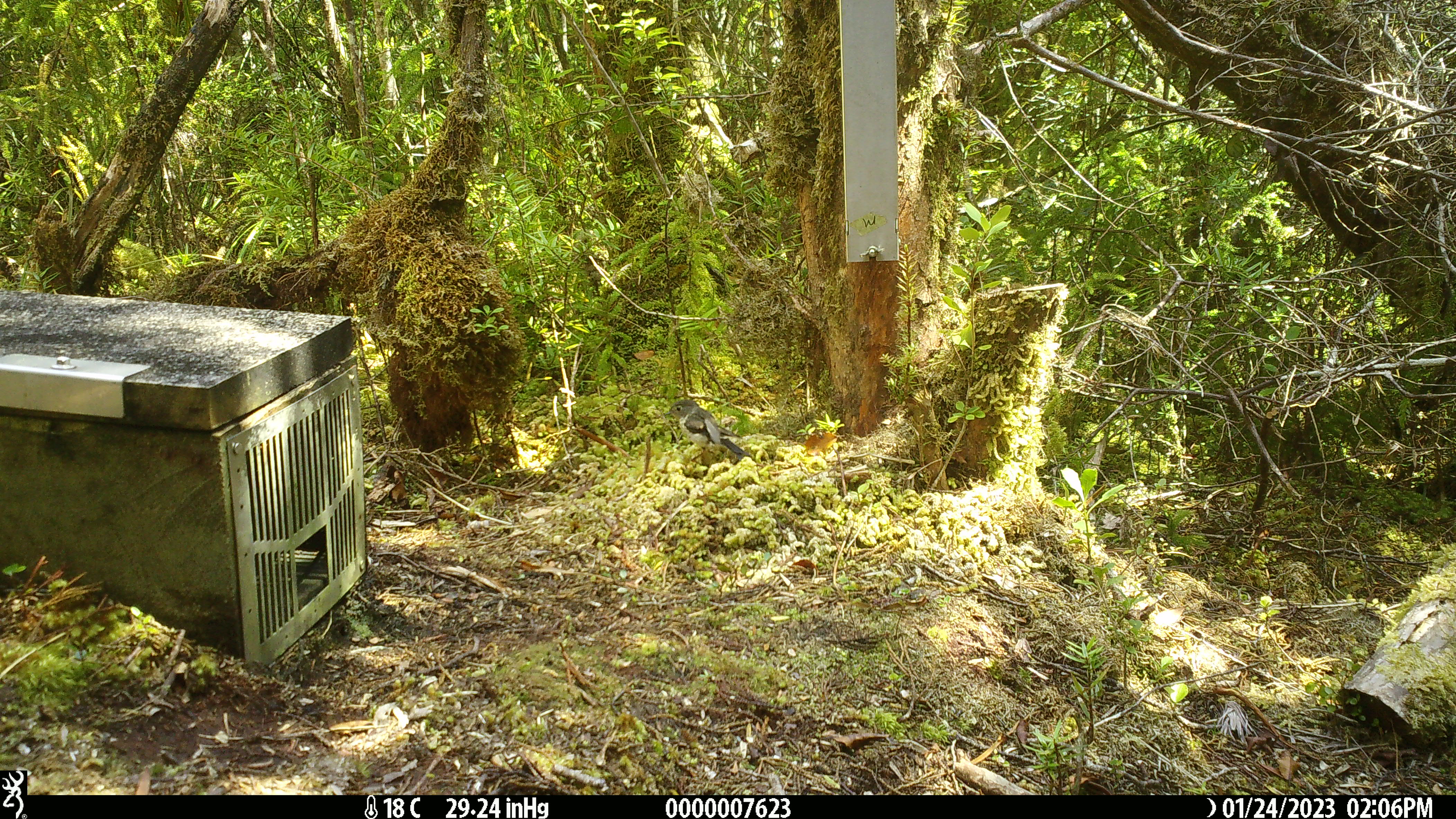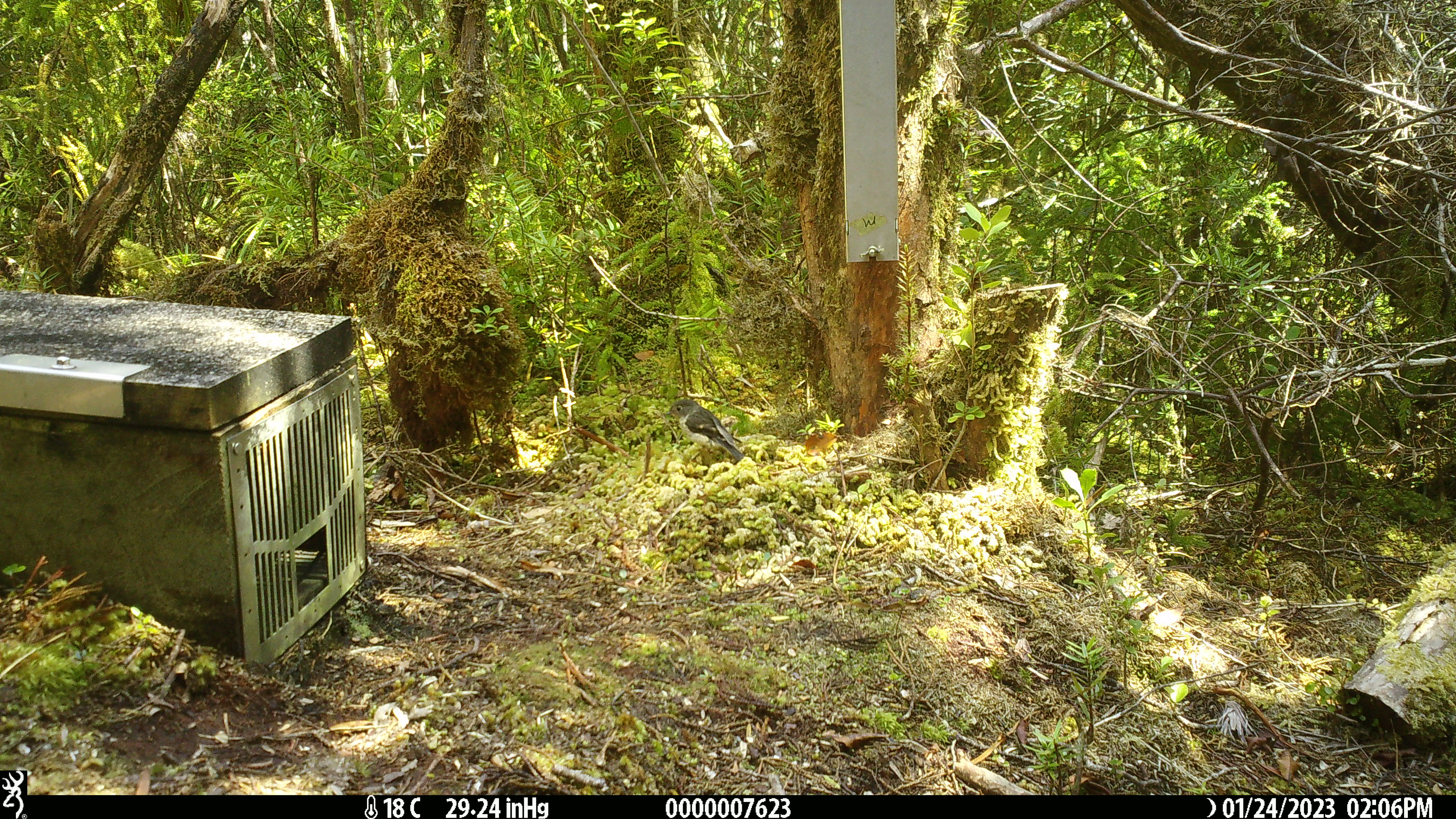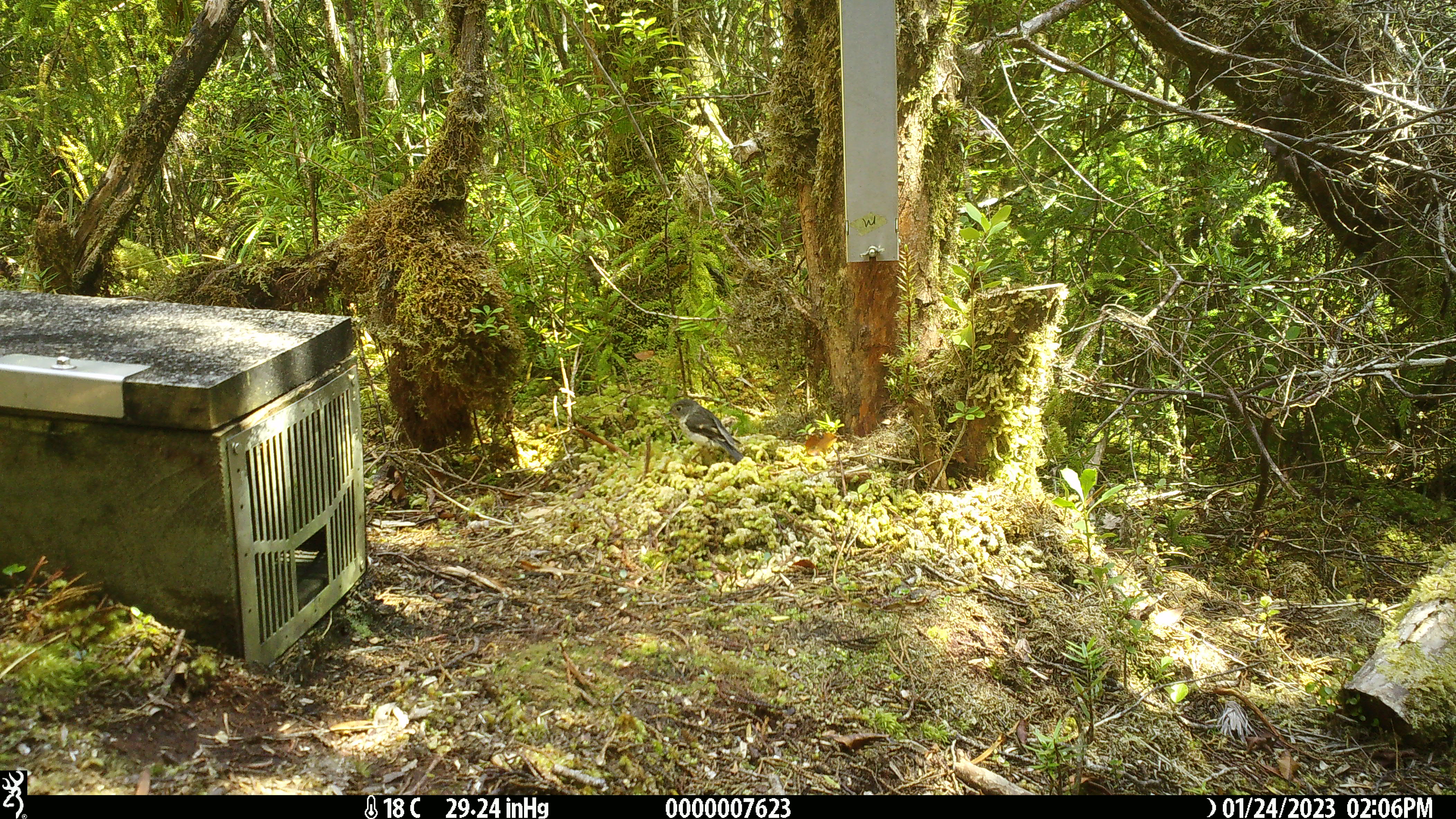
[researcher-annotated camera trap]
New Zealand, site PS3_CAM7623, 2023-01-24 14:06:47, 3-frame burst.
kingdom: Animalia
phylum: Chordata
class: Aves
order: Passeriformes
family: Petroicidae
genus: Petroica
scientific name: Petroica macrocephala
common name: tomtit